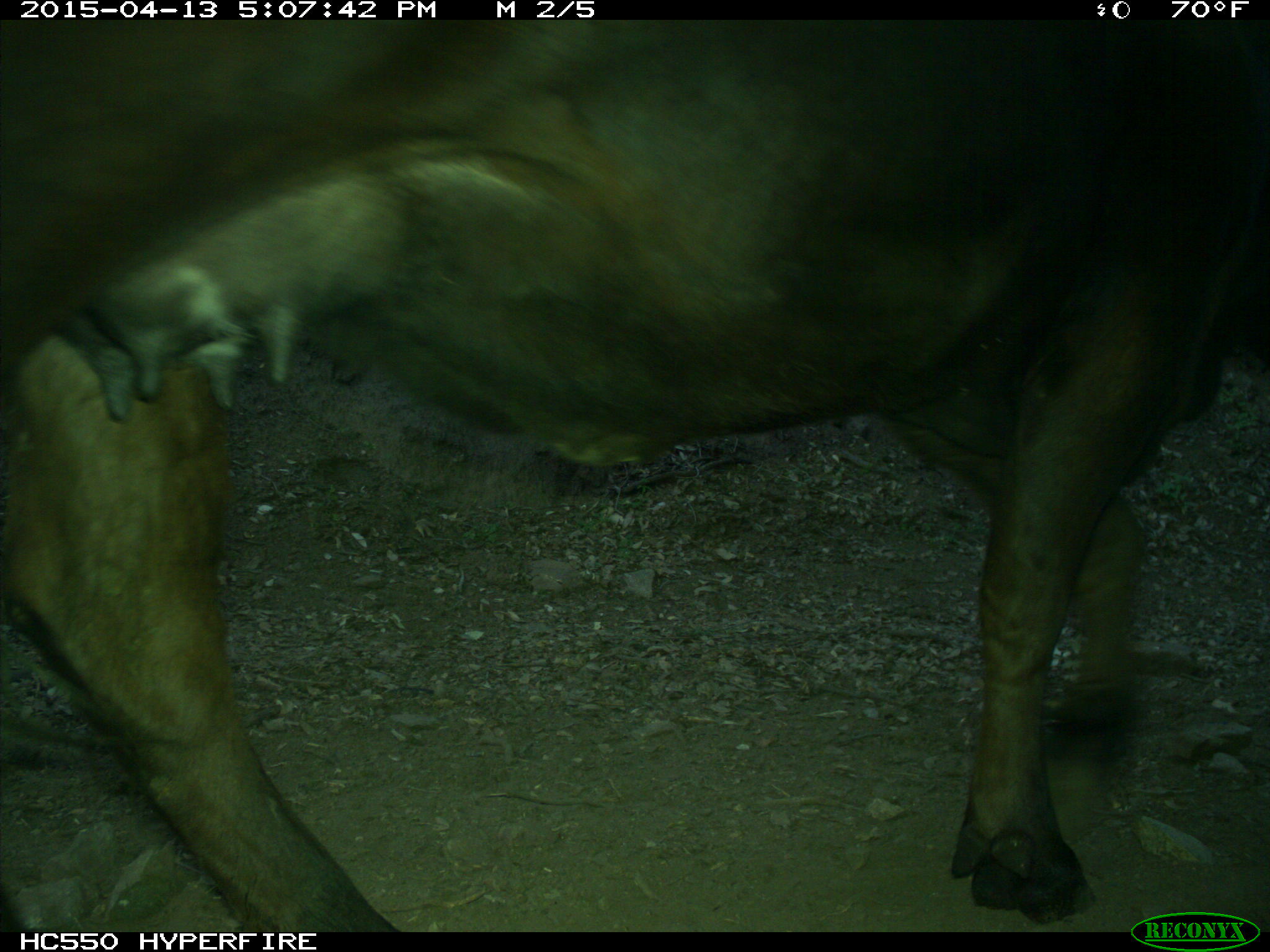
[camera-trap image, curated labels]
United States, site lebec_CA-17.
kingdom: Animalia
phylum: Chordata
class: Mammalia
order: Artiodactyla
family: Bovidae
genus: Bos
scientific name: Bos taurus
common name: domestic cow